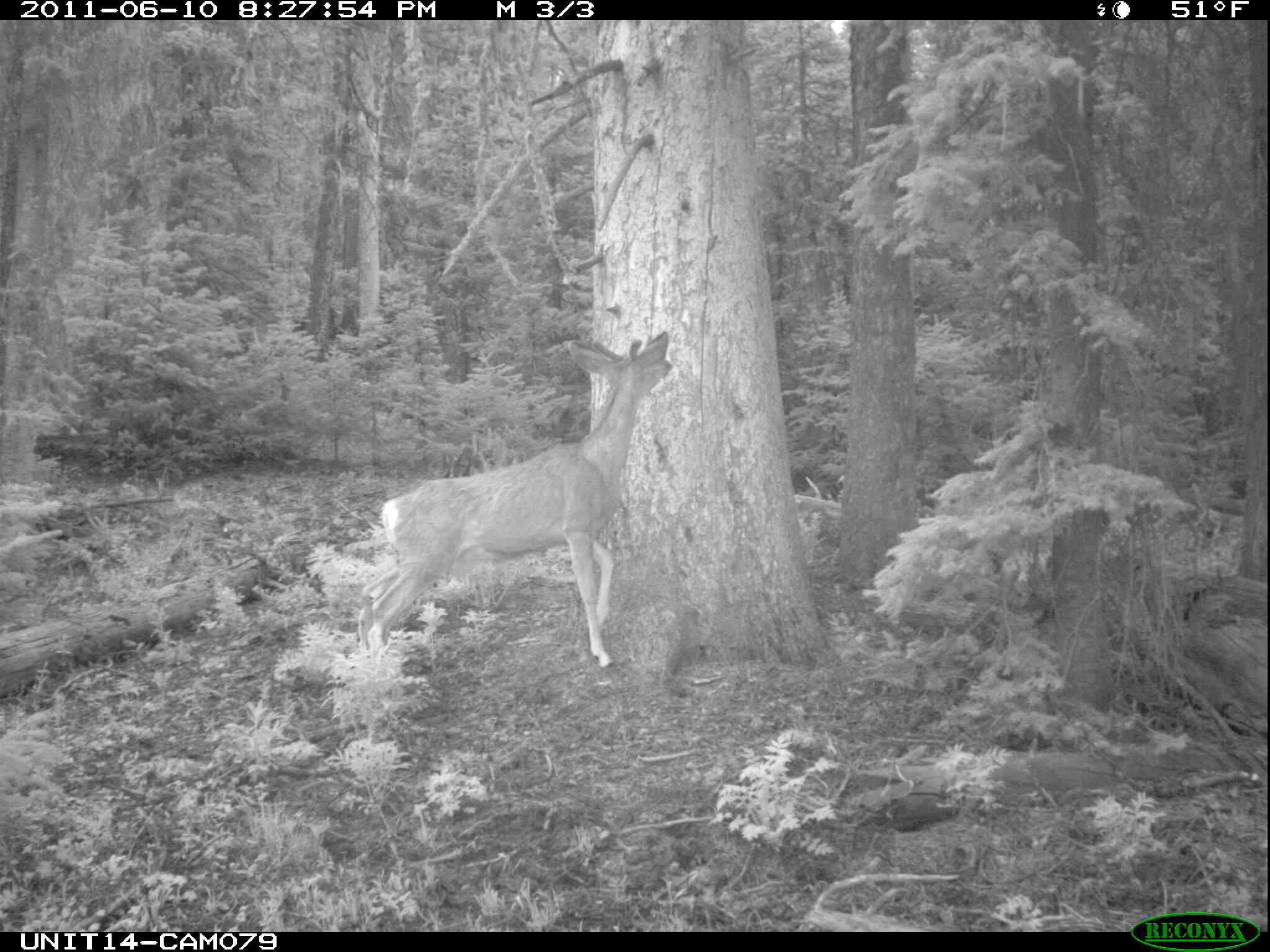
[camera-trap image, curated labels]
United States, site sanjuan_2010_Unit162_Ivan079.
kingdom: Animalia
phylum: Chordata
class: Mammalia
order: Artiodactyla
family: Cervidae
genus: Odocoileus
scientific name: Odocoileus hemionus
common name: mule deer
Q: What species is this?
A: Odocoileus hemionus (mule deer).